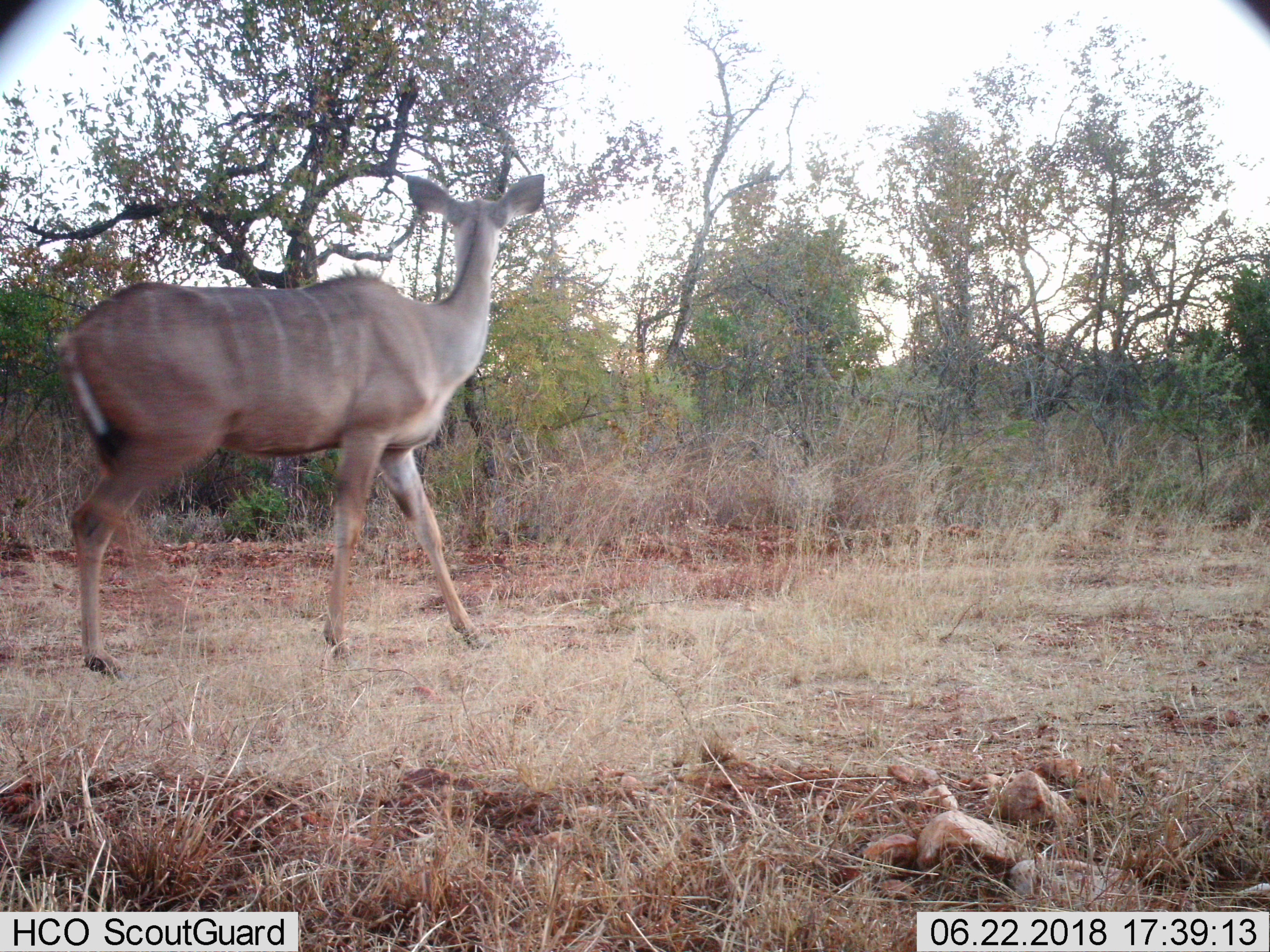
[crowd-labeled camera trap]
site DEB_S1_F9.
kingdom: Animalia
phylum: Chordata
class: Mammalia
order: Artiodactyla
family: Bovidae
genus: Tragelaphus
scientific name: Tragelaphus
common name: kudu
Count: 1.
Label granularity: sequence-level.